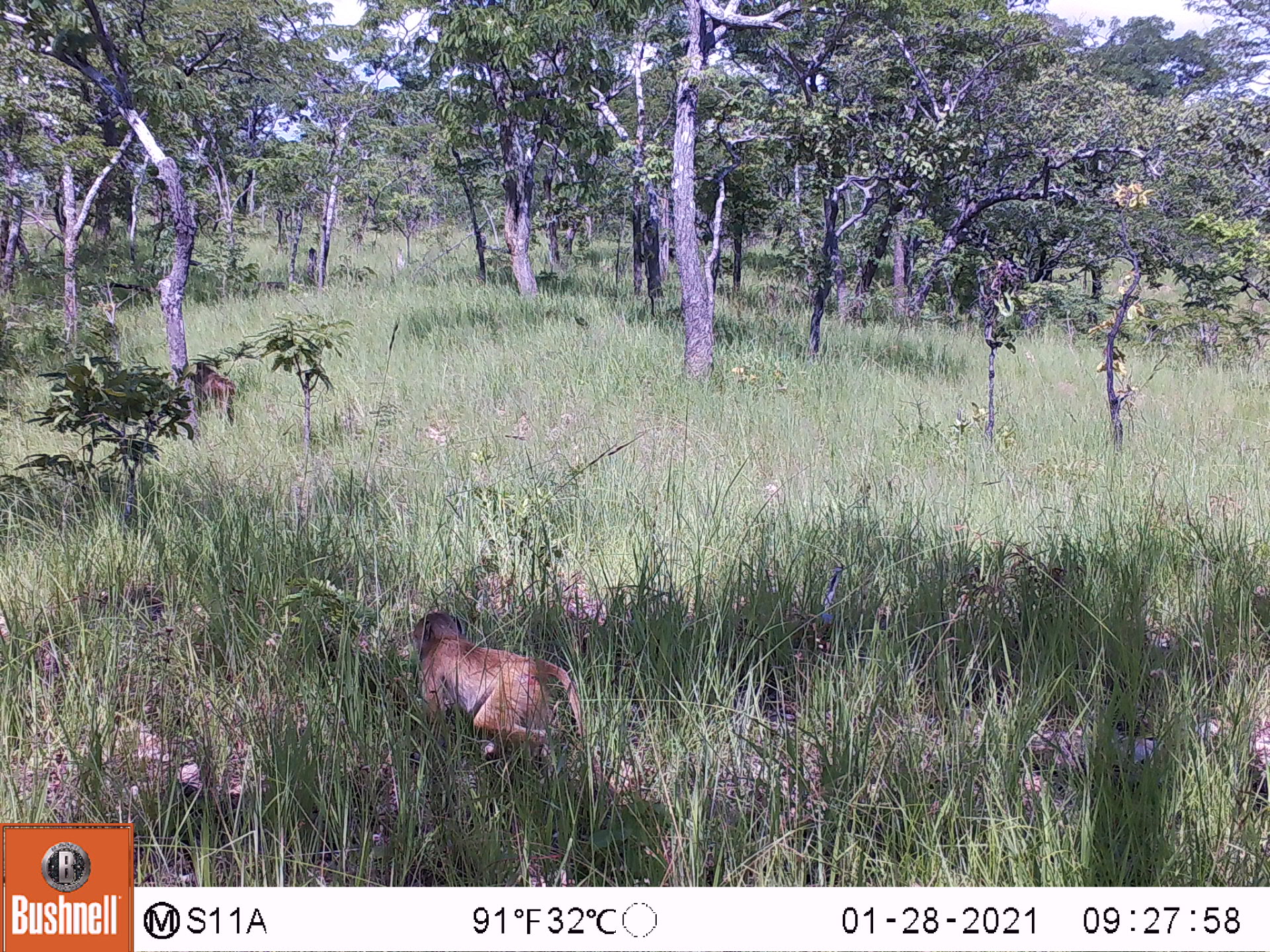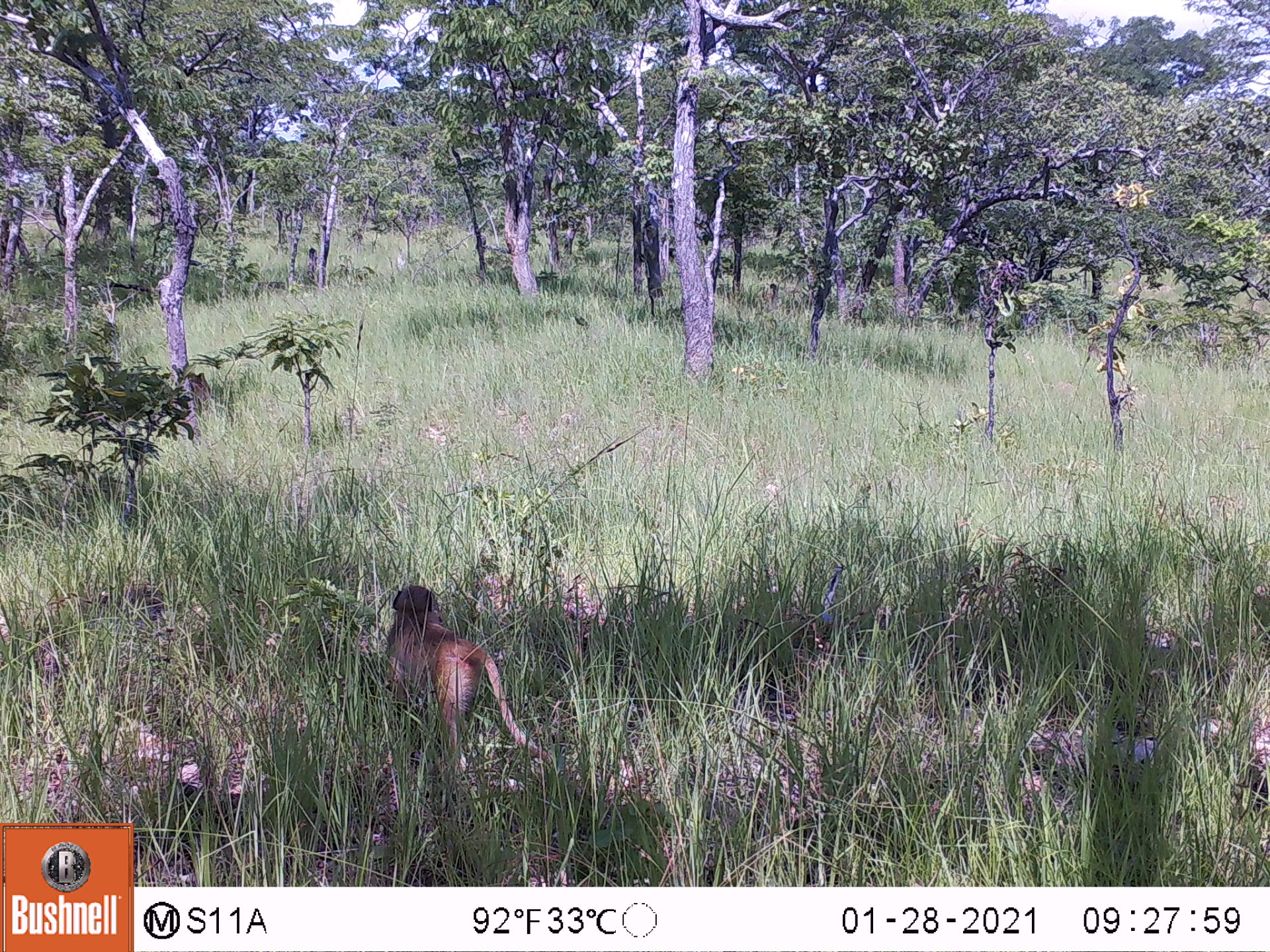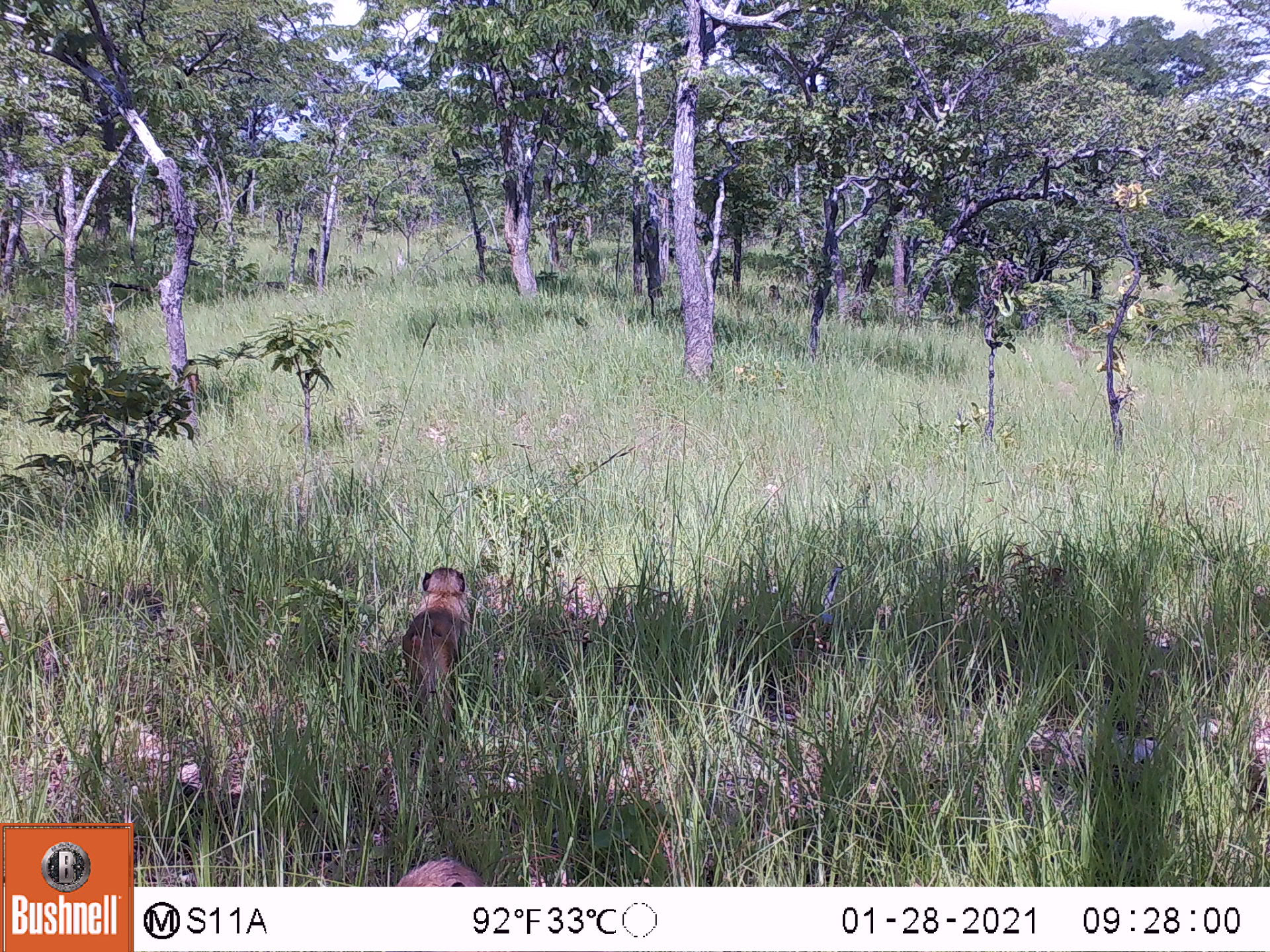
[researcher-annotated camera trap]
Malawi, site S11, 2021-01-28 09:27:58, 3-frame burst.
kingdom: Animalia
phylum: Chordata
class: Mammalia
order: Primates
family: Cercopithecidae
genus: Papio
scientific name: Papio cynocephalus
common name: yellow baboon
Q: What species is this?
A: Yellow baboon (Papio cynocephalus).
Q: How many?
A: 2.